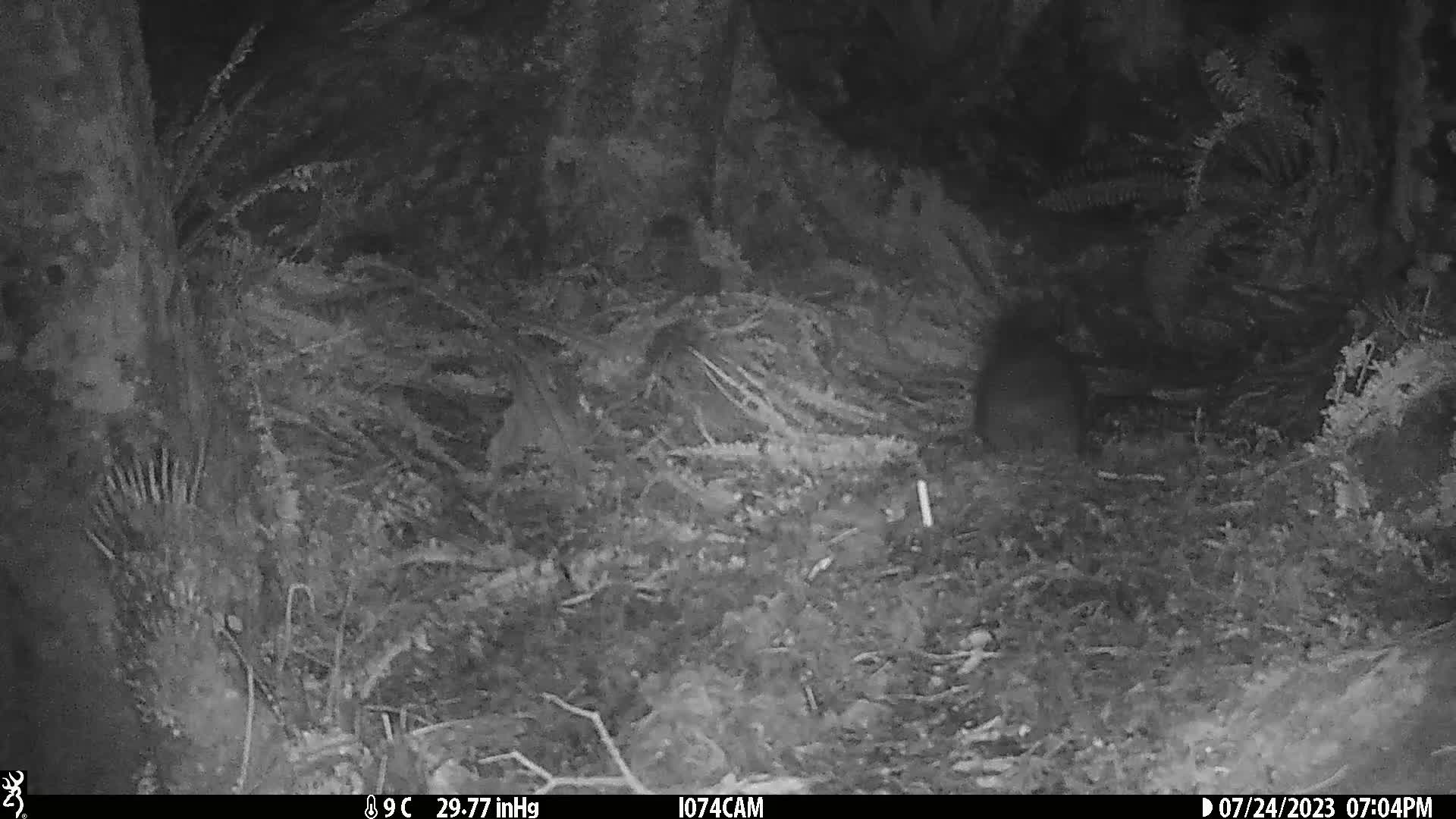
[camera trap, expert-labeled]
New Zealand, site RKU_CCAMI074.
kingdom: Animalia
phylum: Chordata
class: Mammalia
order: Diprotodontia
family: Phalangeridae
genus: Trichosurus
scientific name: Trichosurus vulpecula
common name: common brushtail possum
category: possum